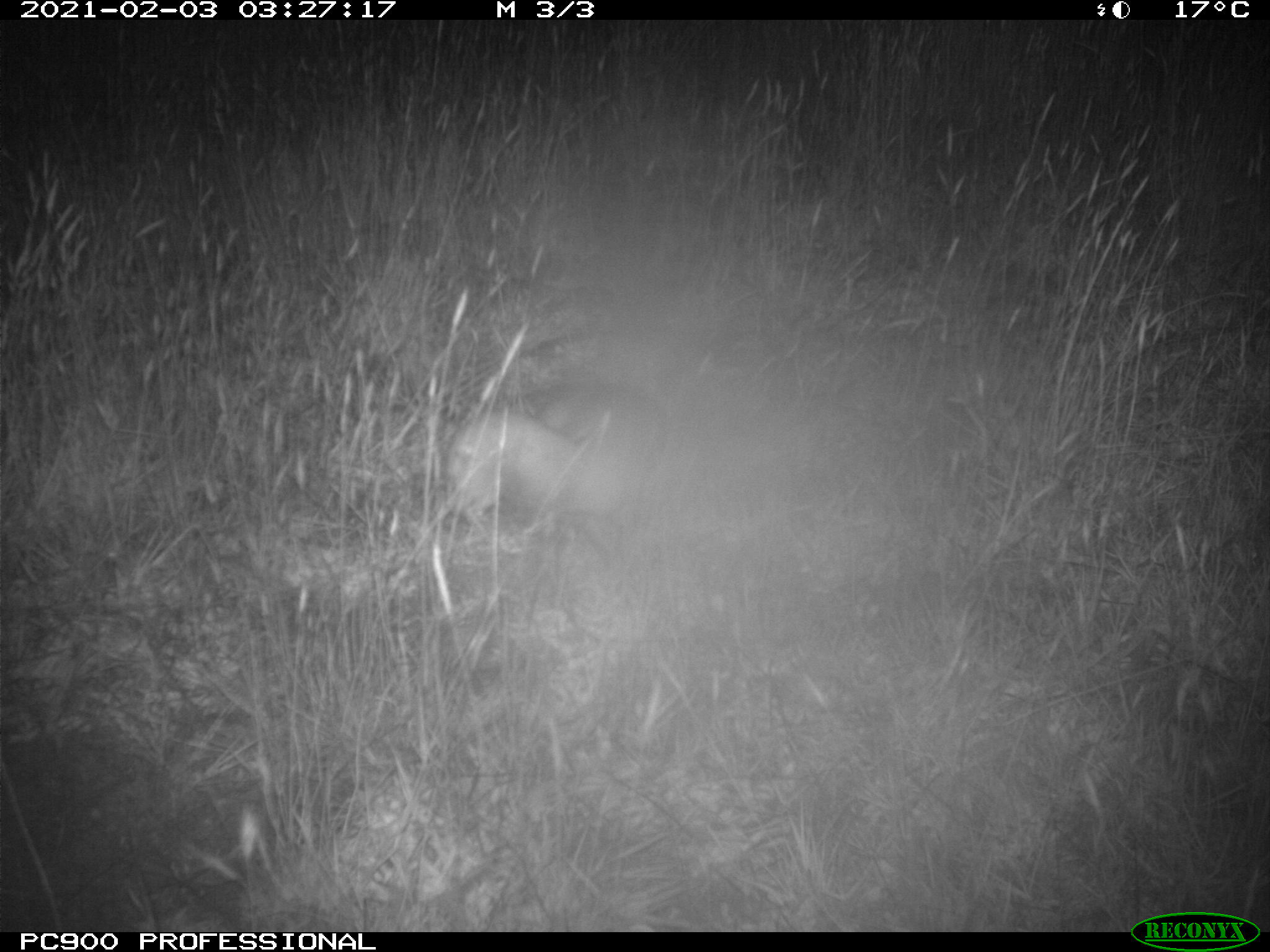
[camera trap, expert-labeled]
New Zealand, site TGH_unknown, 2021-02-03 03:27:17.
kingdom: Animalia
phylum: Chordata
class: Mammalia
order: Carnivora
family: Mustelidae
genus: Mustela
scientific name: Mustela furo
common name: ferret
Ferret (Mustela furo).